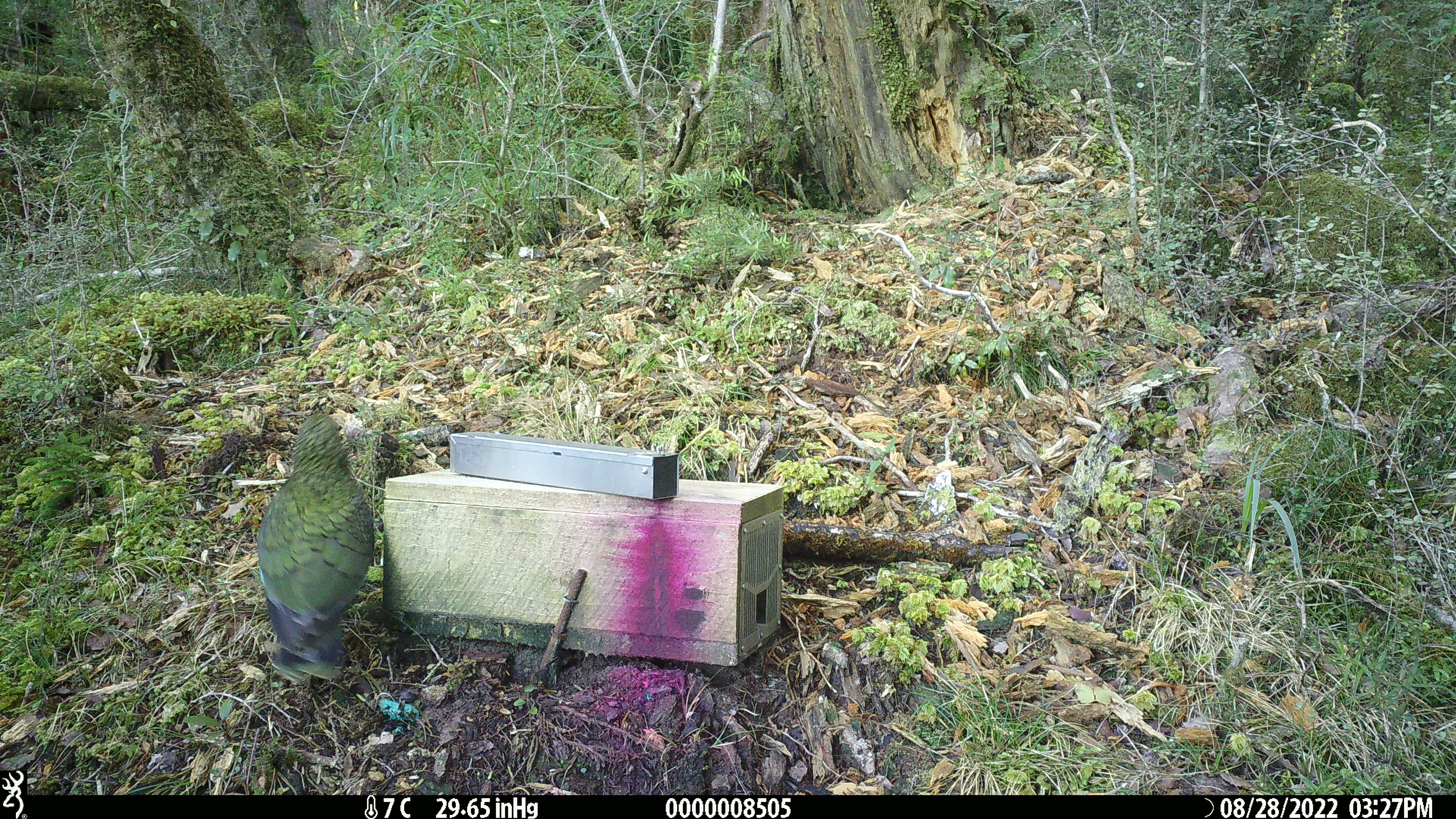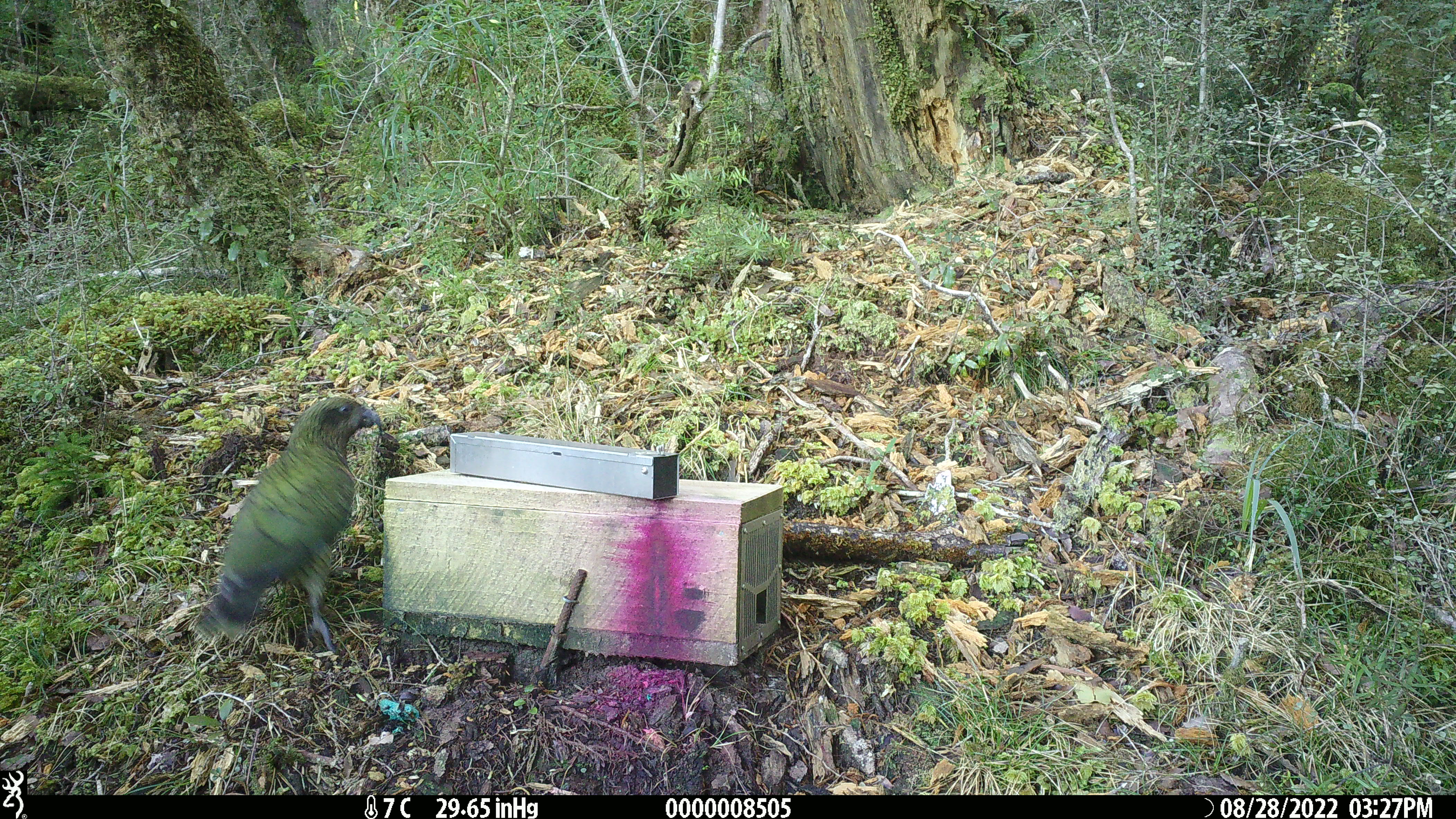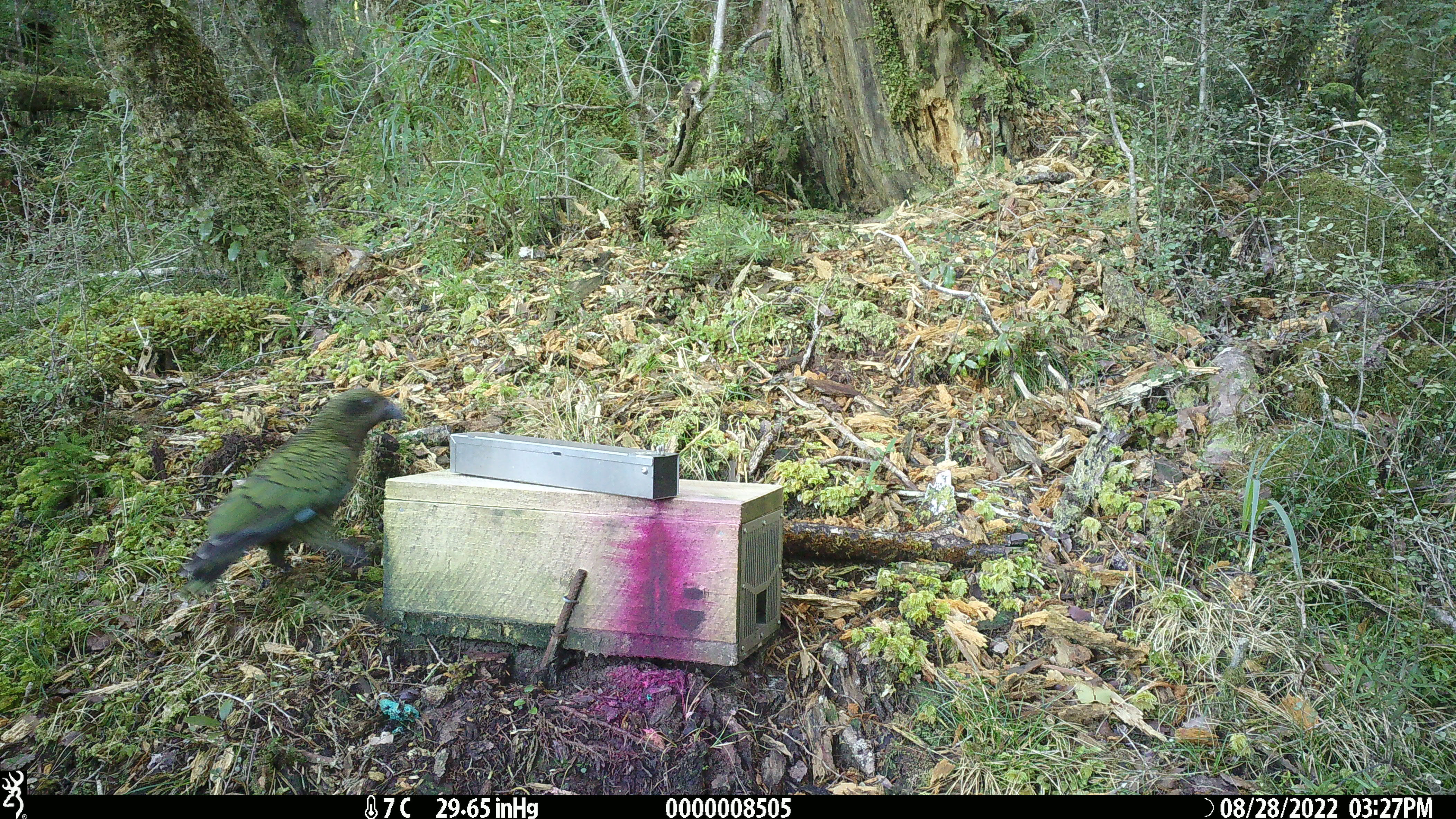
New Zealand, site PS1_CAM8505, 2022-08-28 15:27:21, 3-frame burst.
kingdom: Animalia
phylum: Chordata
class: Aves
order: Psittaciformes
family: Strigopidae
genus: Nestor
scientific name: Nestor notabilis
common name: kea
Kea (Nestor notabilis).